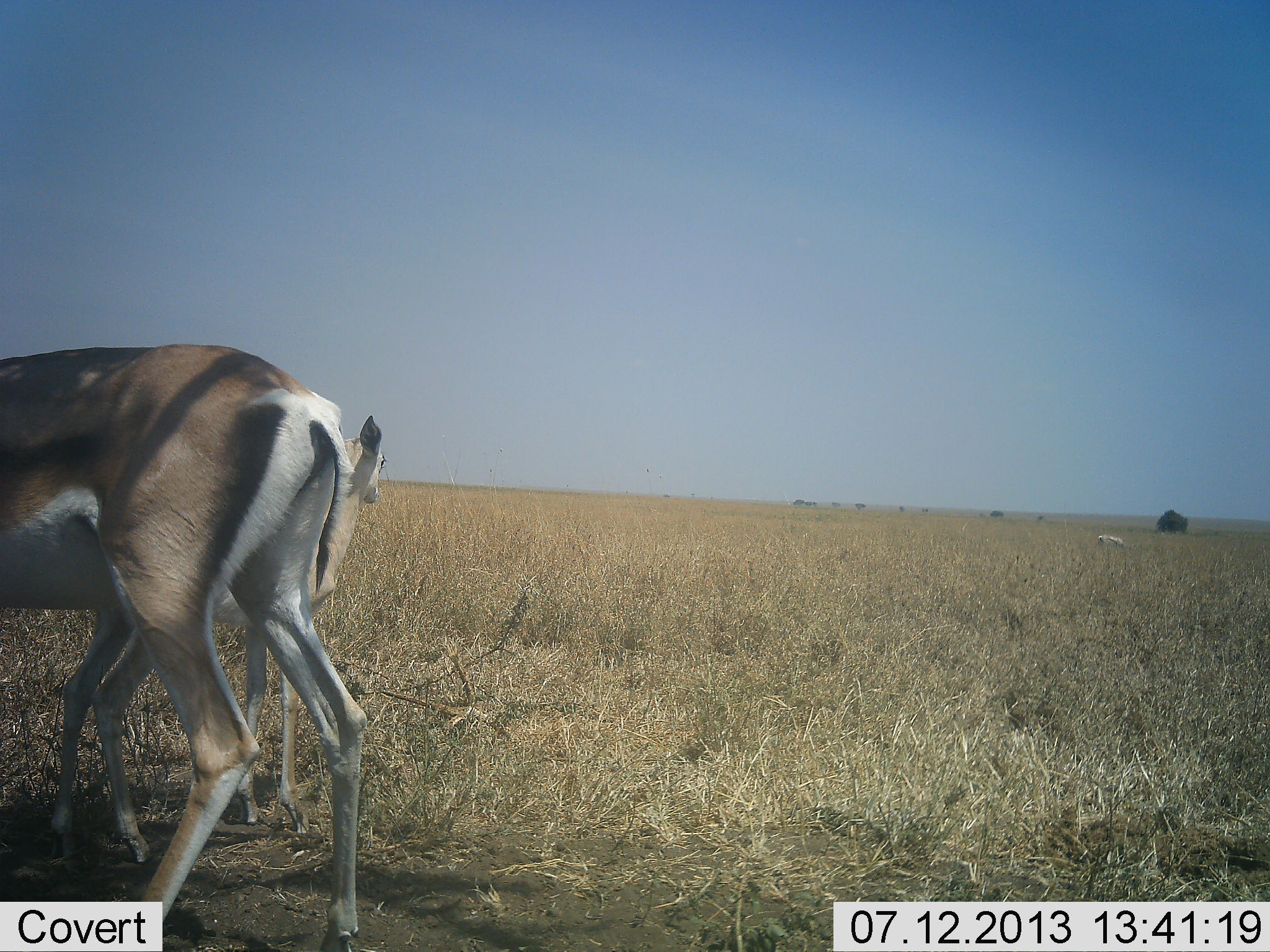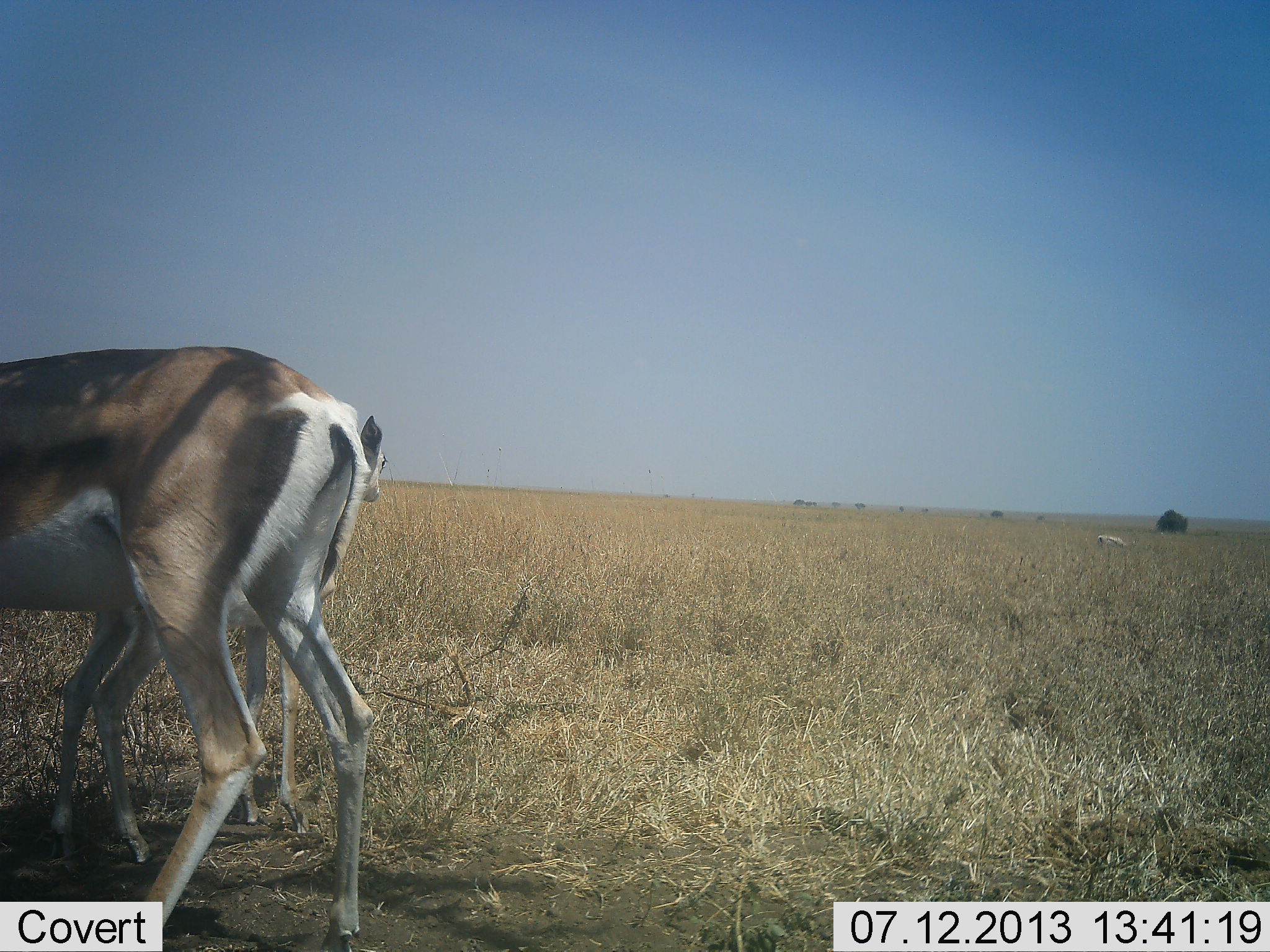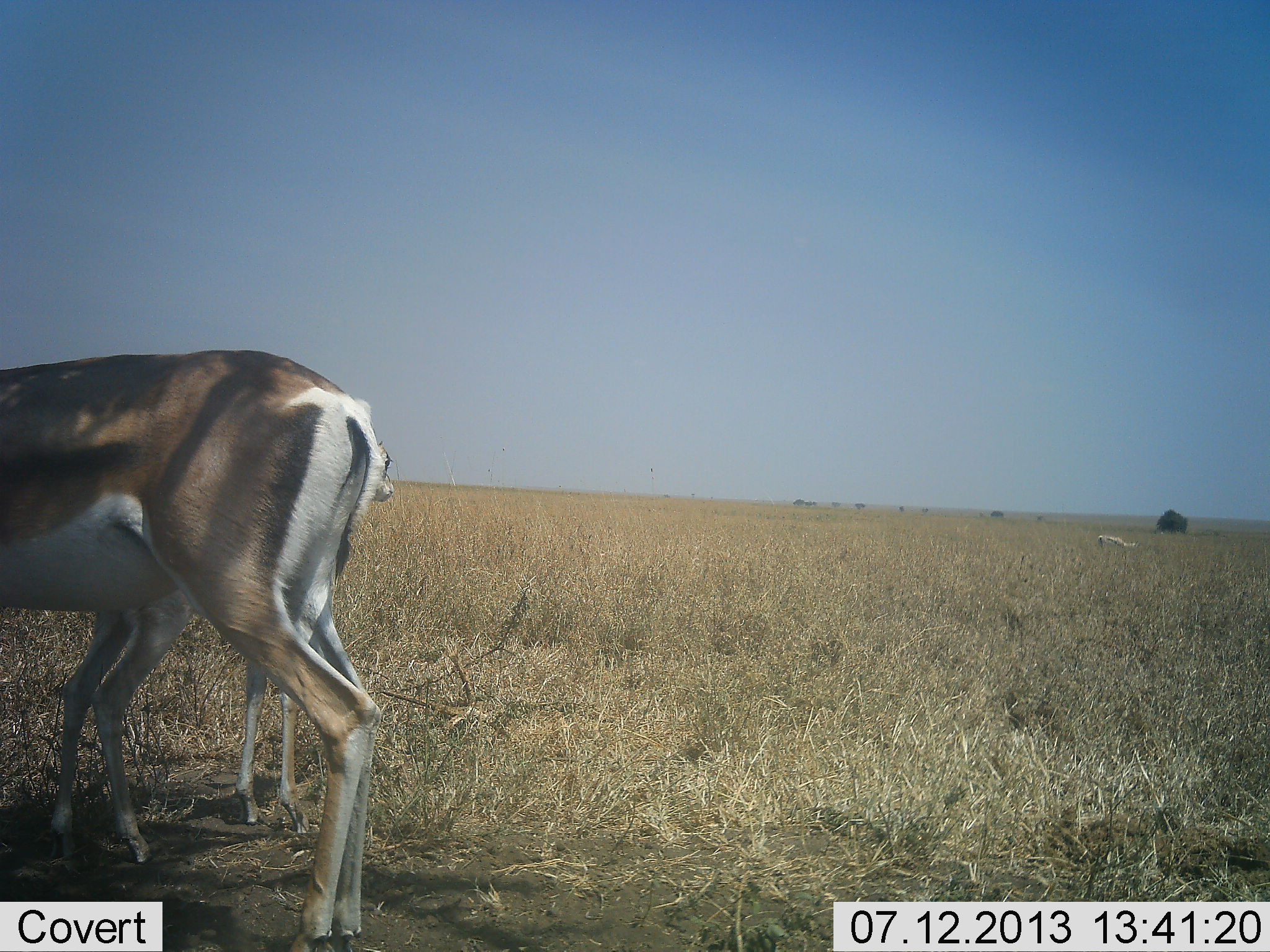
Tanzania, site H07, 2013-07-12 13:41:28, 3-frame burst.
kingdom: Animalia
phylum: Chordata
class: Mammalia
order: Artiodactyla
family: Bovidae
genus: Nanger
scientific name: Nanger granti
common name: grant's gazelle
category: gazellegrants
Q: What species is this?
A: Gazellegrants (grant's gazelle) (Nanger granti).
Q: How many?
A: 2.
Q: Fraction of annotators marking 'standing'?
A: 77%.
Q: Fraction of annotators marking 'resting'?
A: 0%.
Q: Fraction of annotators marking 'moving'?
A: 5%.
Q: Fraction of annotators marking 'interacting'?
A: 5%.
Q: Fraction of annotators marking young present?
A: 36%.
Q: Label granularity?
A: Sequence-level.